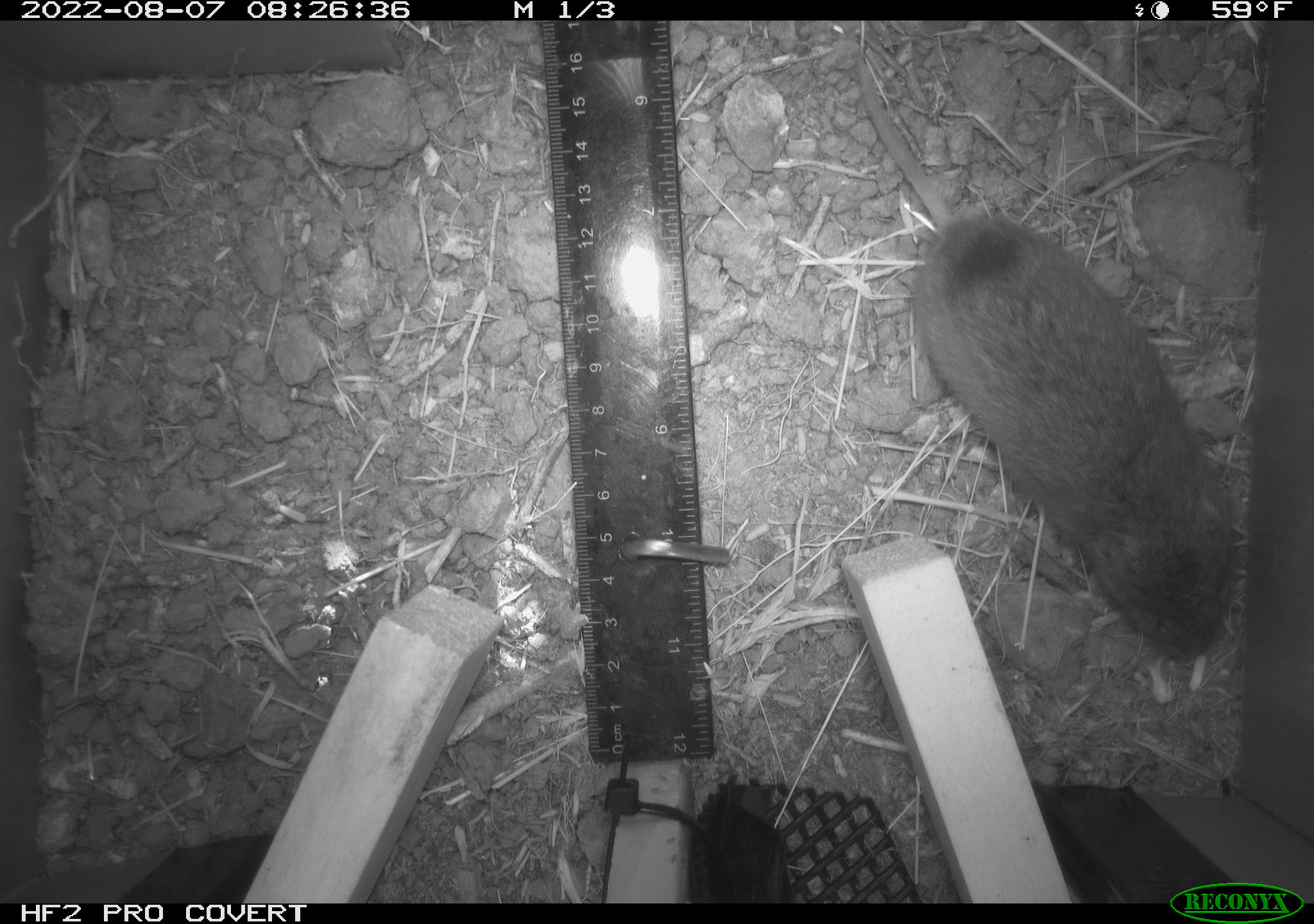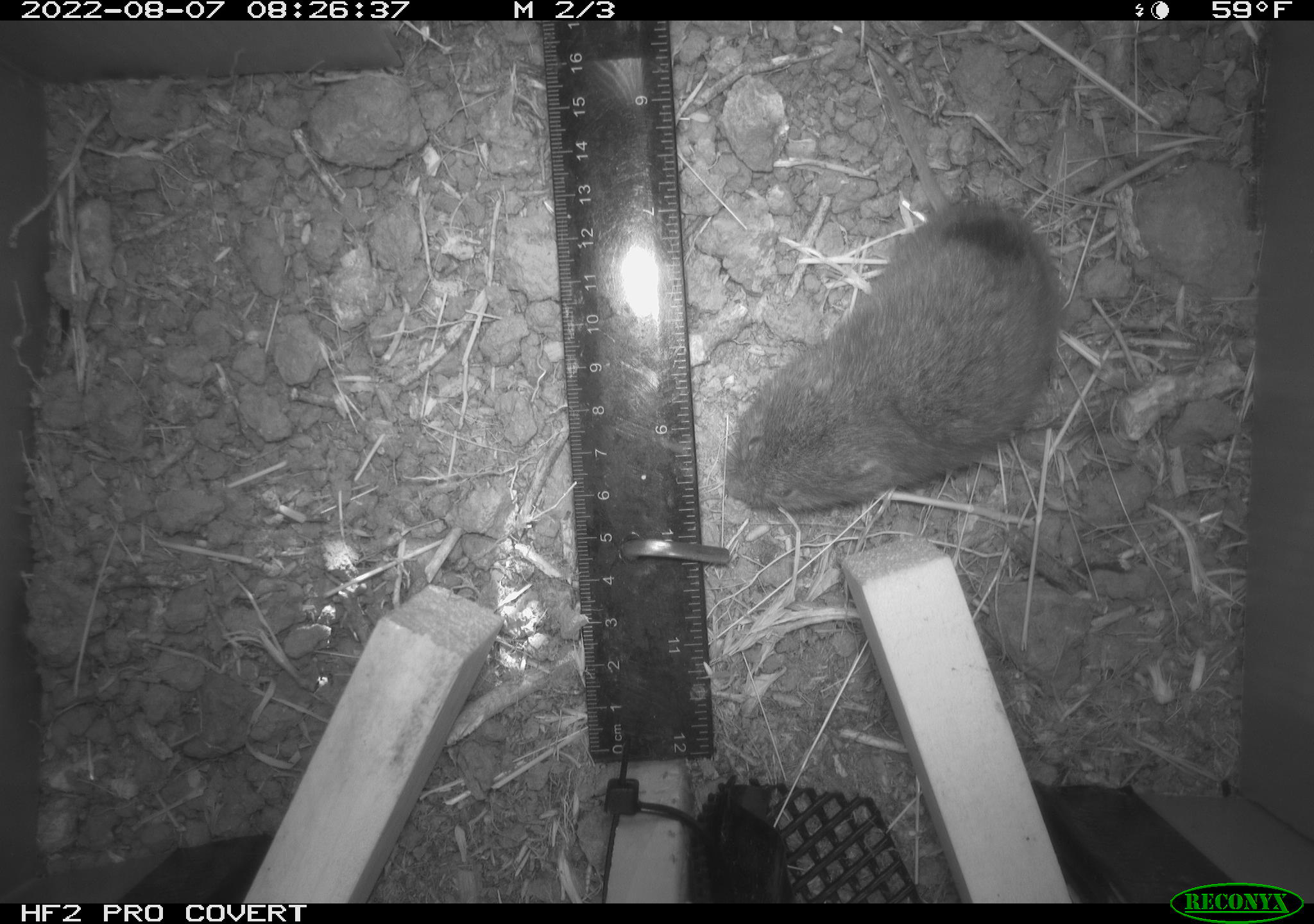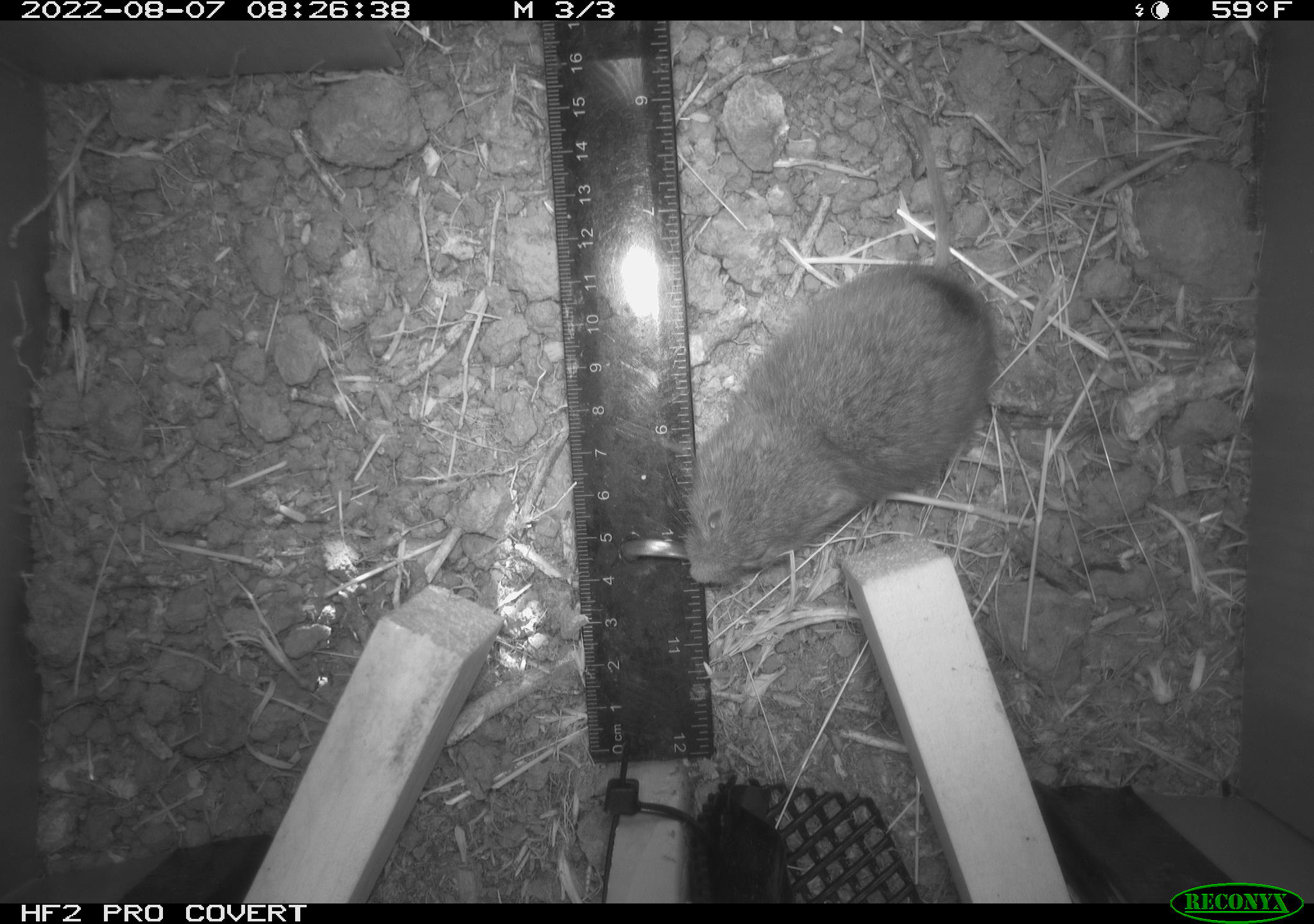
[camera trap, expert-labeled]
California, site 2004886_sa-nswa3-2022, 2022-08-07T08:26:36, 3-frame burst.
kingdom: Animalia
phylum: Chordata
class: Mammalia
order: Rodentia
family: Cricetidae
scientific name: Cricetidae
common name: hamsters, voles, lemmings, and allies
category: cricetidae family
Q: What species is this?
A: Cricetidae family (hamsters, voles, lemmings, and allies) (Cricetidae).